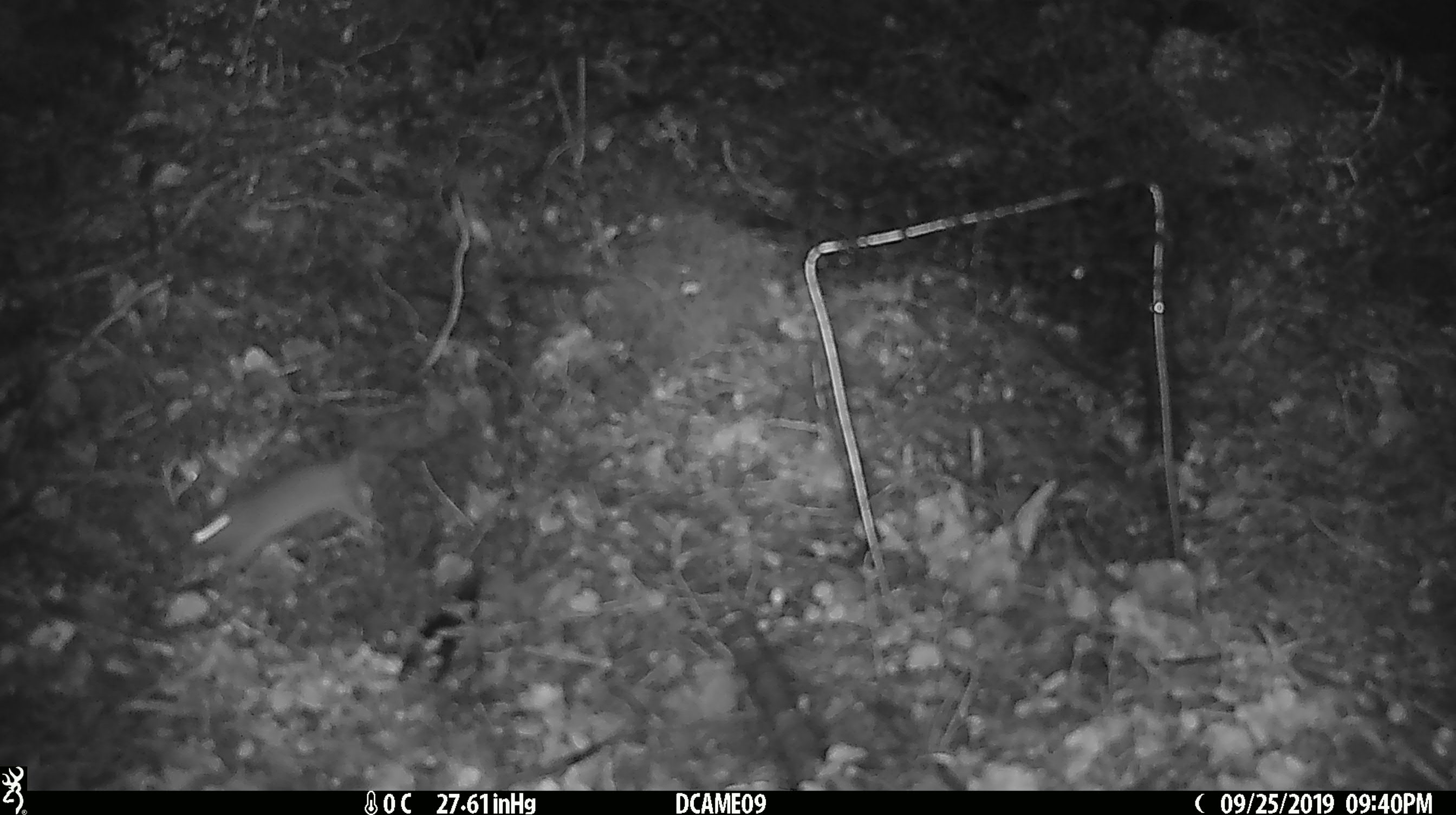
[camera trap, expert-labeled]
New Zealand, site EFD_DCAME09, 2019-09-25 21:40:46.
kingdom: Animalia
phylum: Chordata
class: Mammalia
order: Rodentia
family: Muridae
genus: Mus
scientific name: Mus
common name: mouse